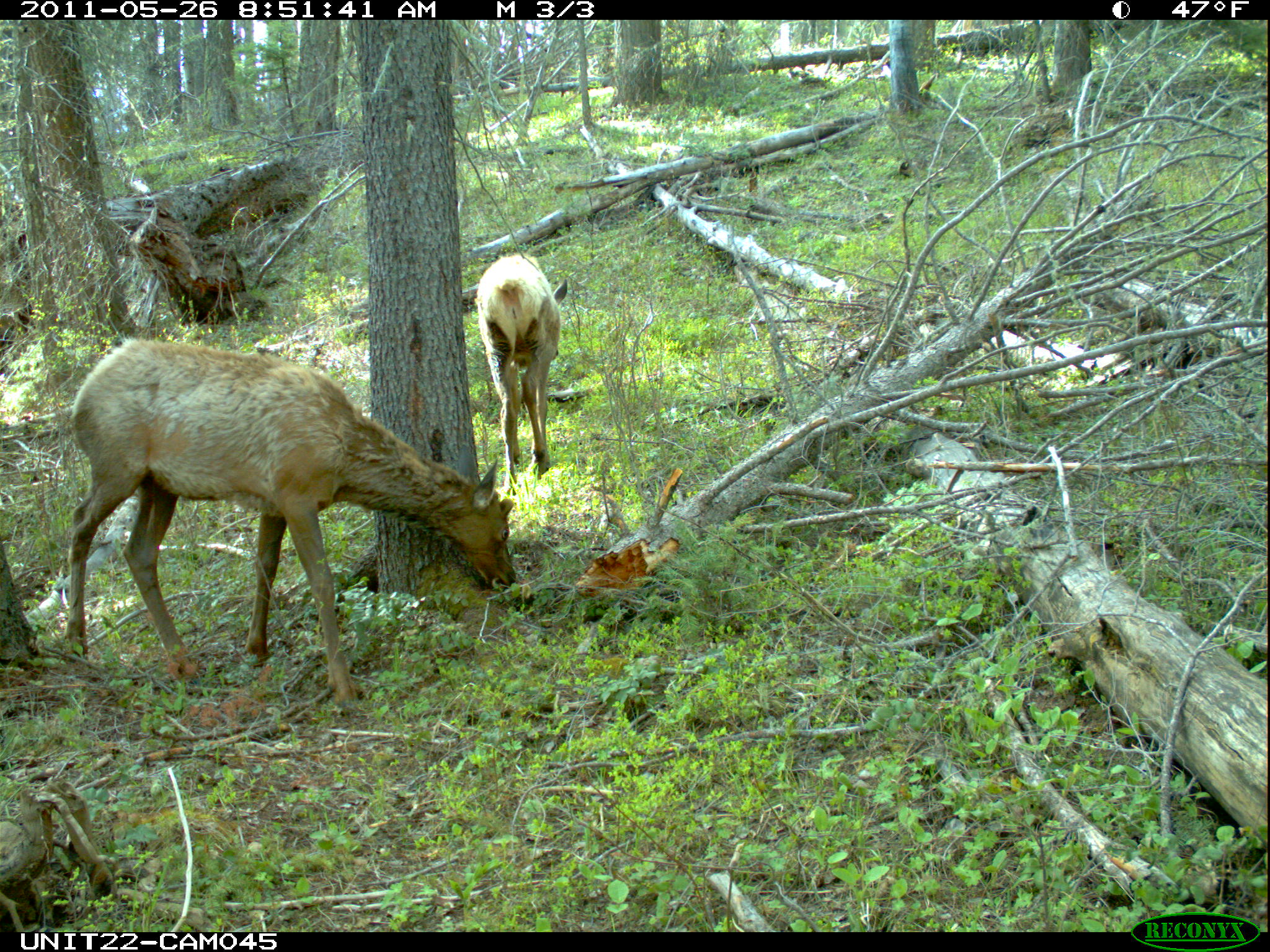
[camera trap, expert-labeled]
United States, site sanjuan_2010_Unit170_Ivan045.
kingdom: Animalia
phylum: Chordata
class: Mammalia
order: Artiodactyla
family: Cervidae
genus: Cervus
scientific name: Cervus elaphus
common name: red deer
Cervus elaphus (red deer).